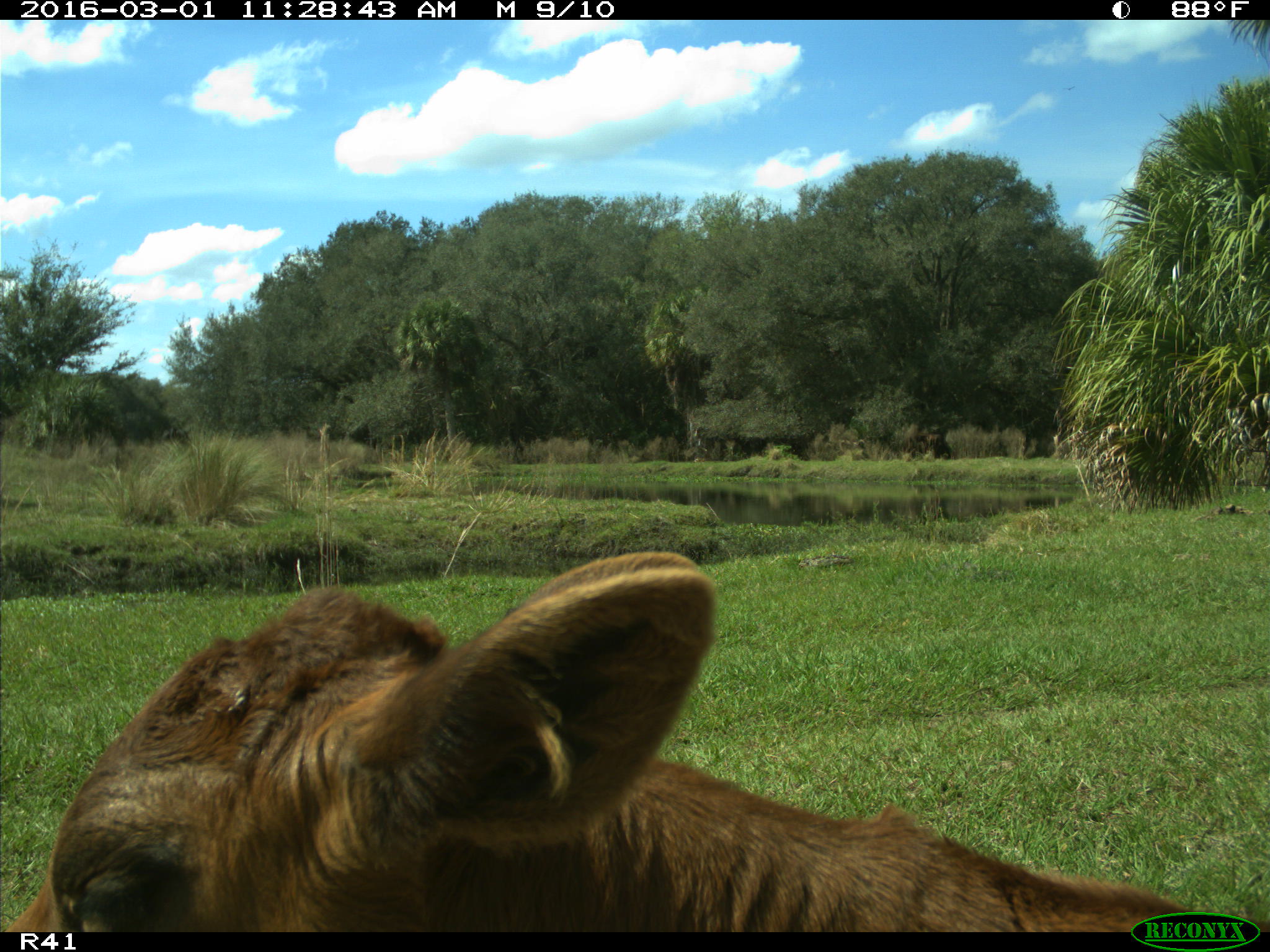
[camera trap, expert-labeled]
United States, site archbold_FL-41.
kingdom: Animalia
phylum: Chordata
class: Mammalia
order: Artiodactyla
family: Bovidae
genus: Bos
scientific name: Bos taurus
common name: domestic cow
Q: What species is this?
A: Bos taurus (domestic cow).